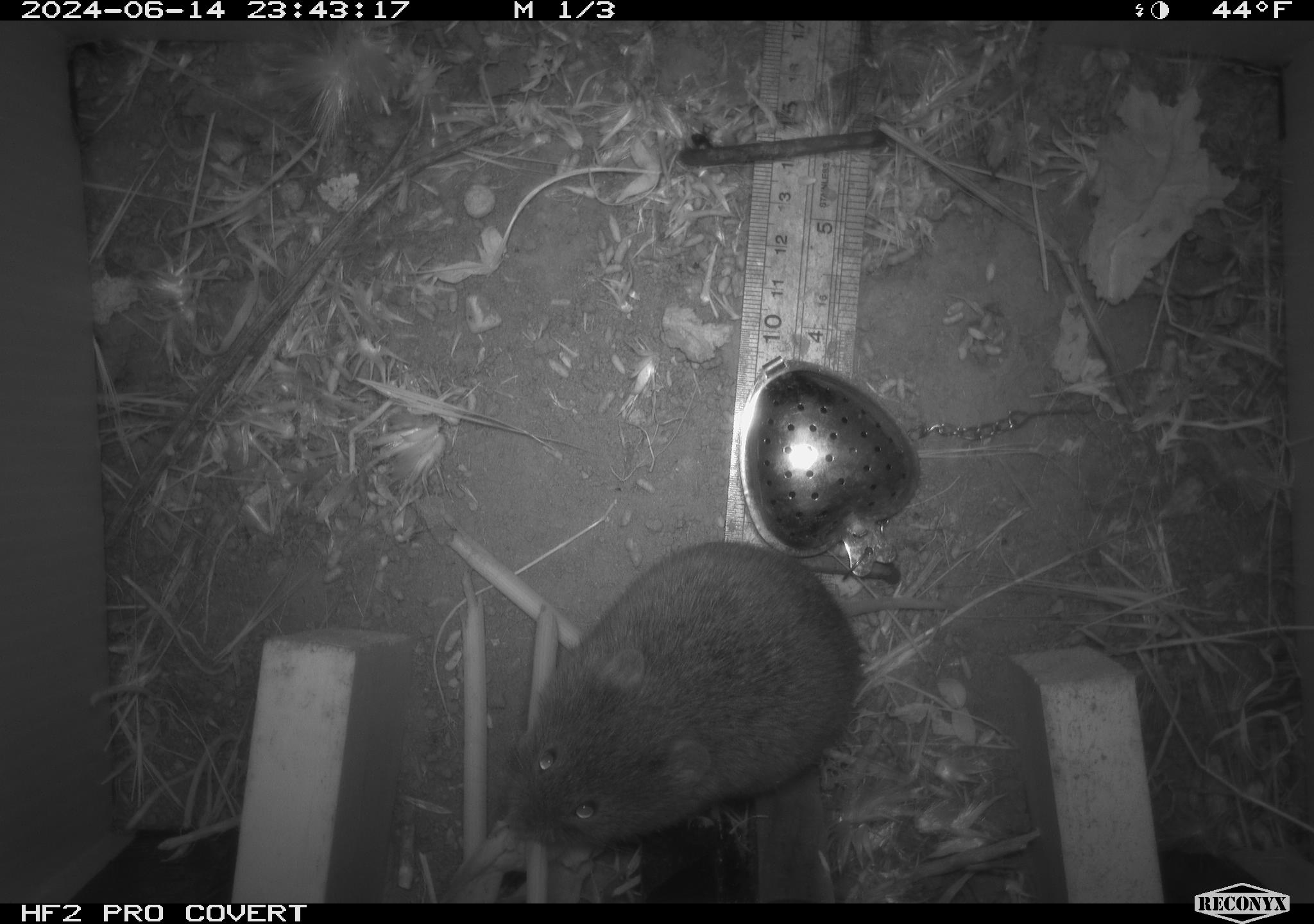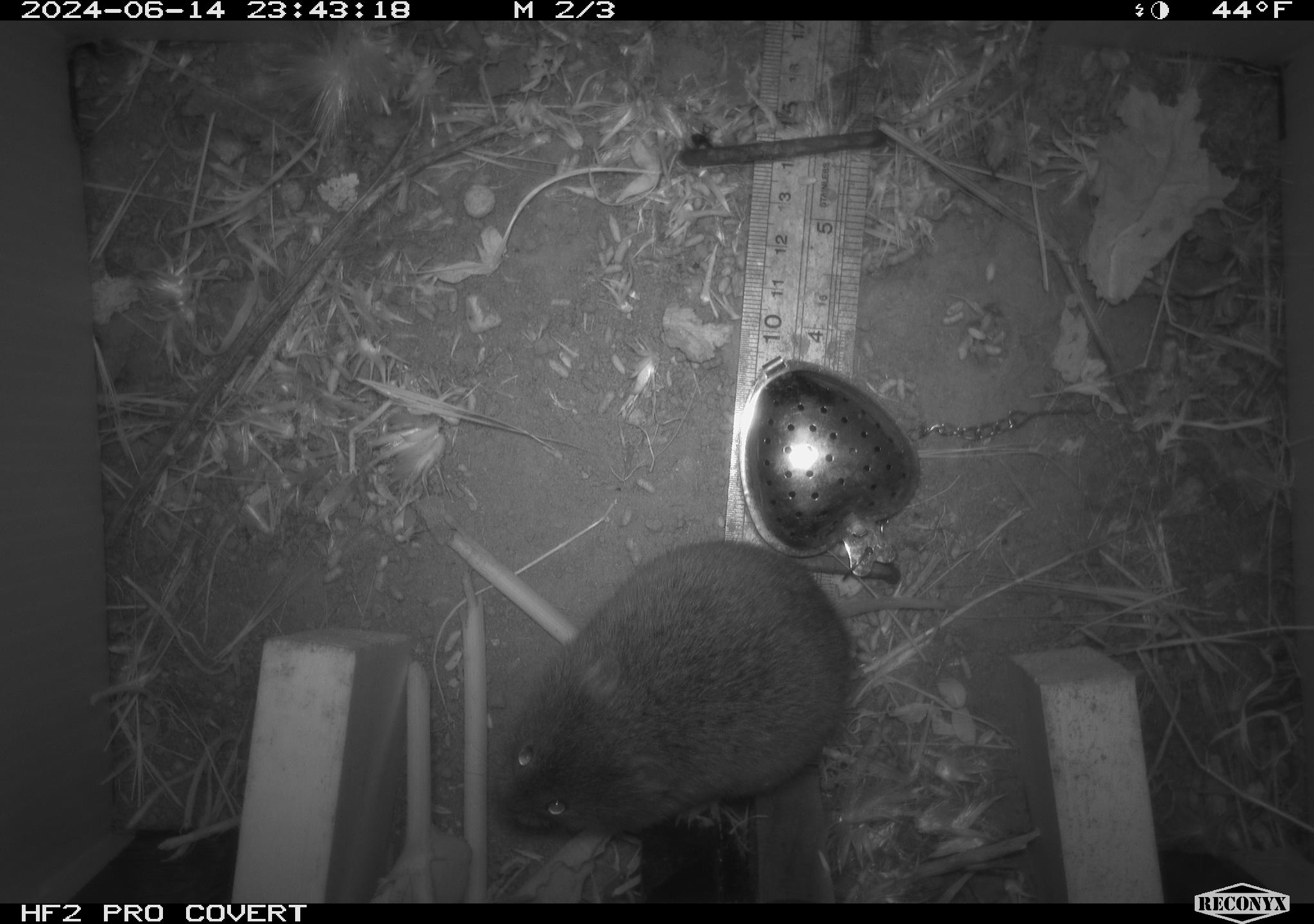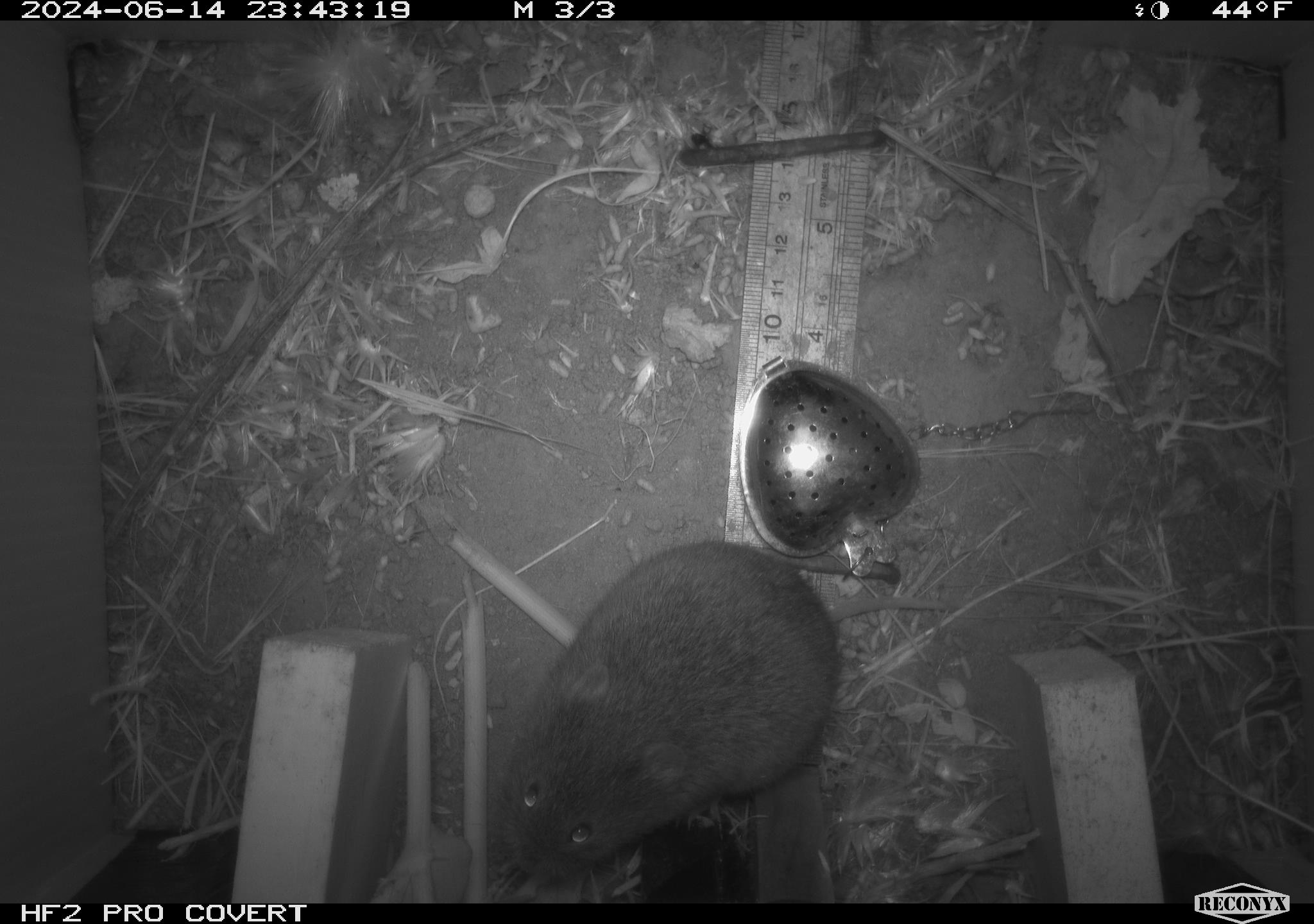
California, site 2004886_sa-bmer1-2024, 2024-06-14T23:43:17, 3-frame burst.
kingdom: Animalia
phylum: Chordata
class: Mammalia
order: Rodentia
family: Cricetidae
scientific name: Cricetidae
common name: hamsters, voles, lemmings, and allies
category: cricetidae family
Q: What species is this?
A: Cricetidae family (hamsters, voles, lemmings, and allies) (Cricetidae).